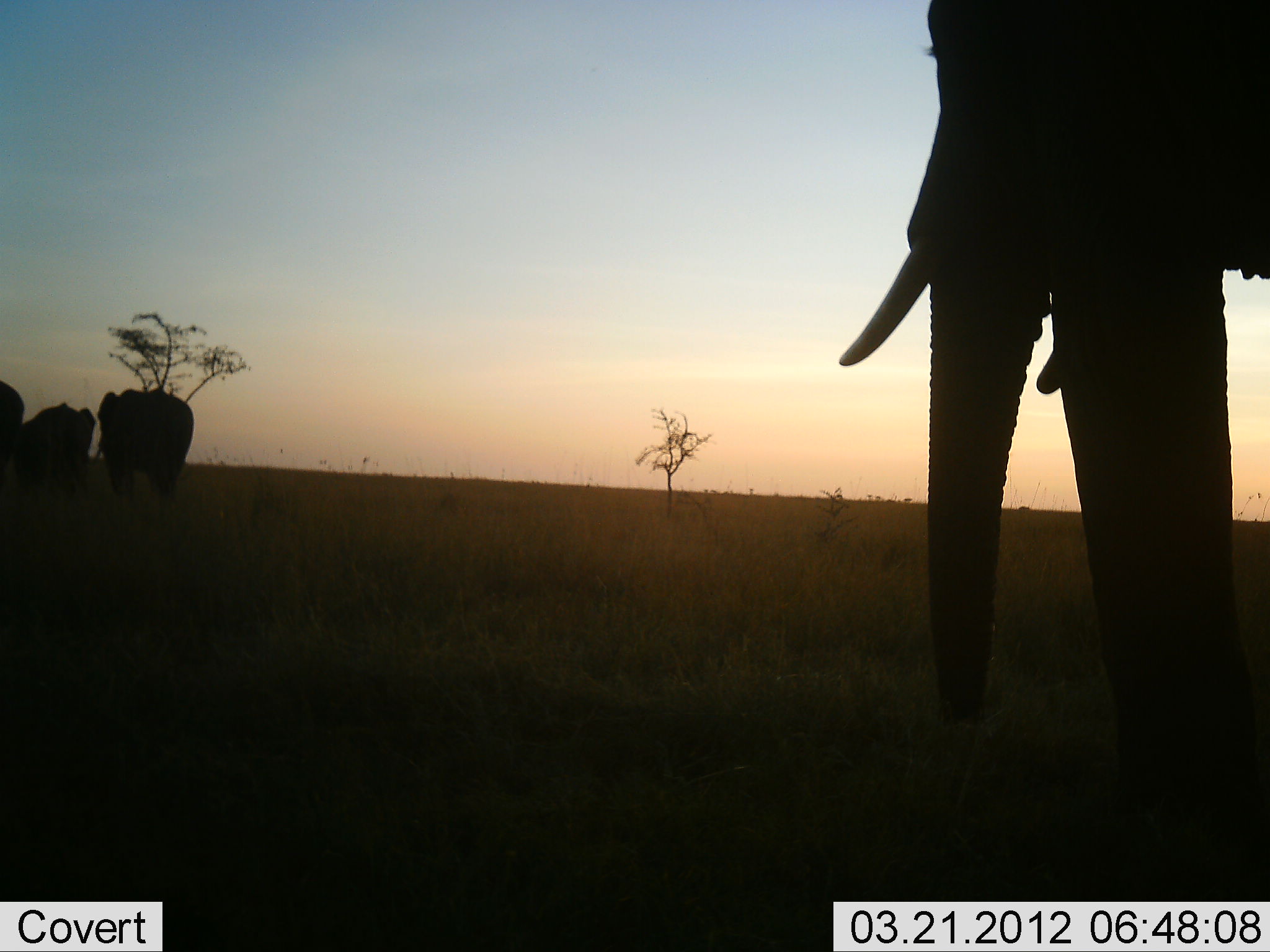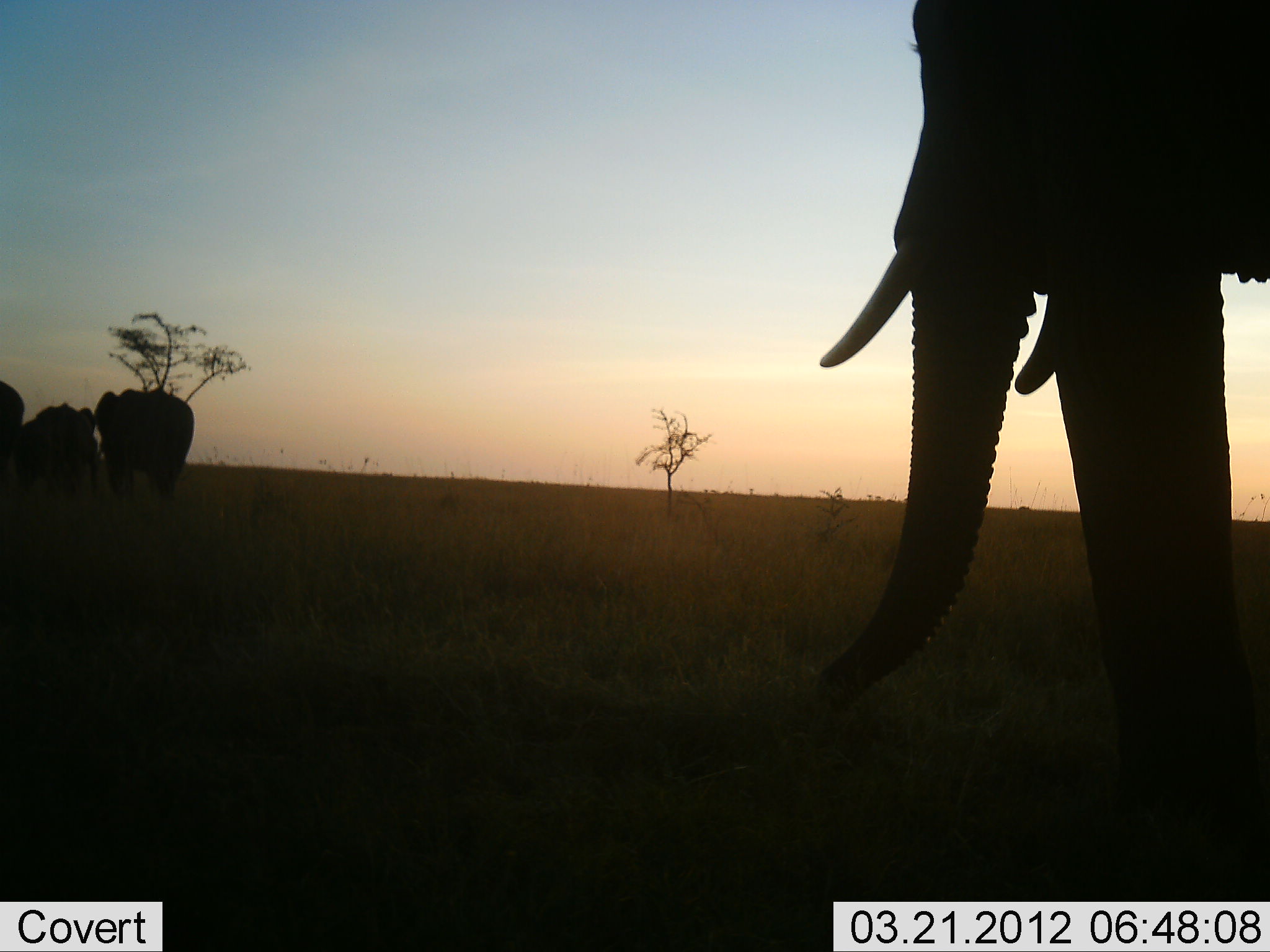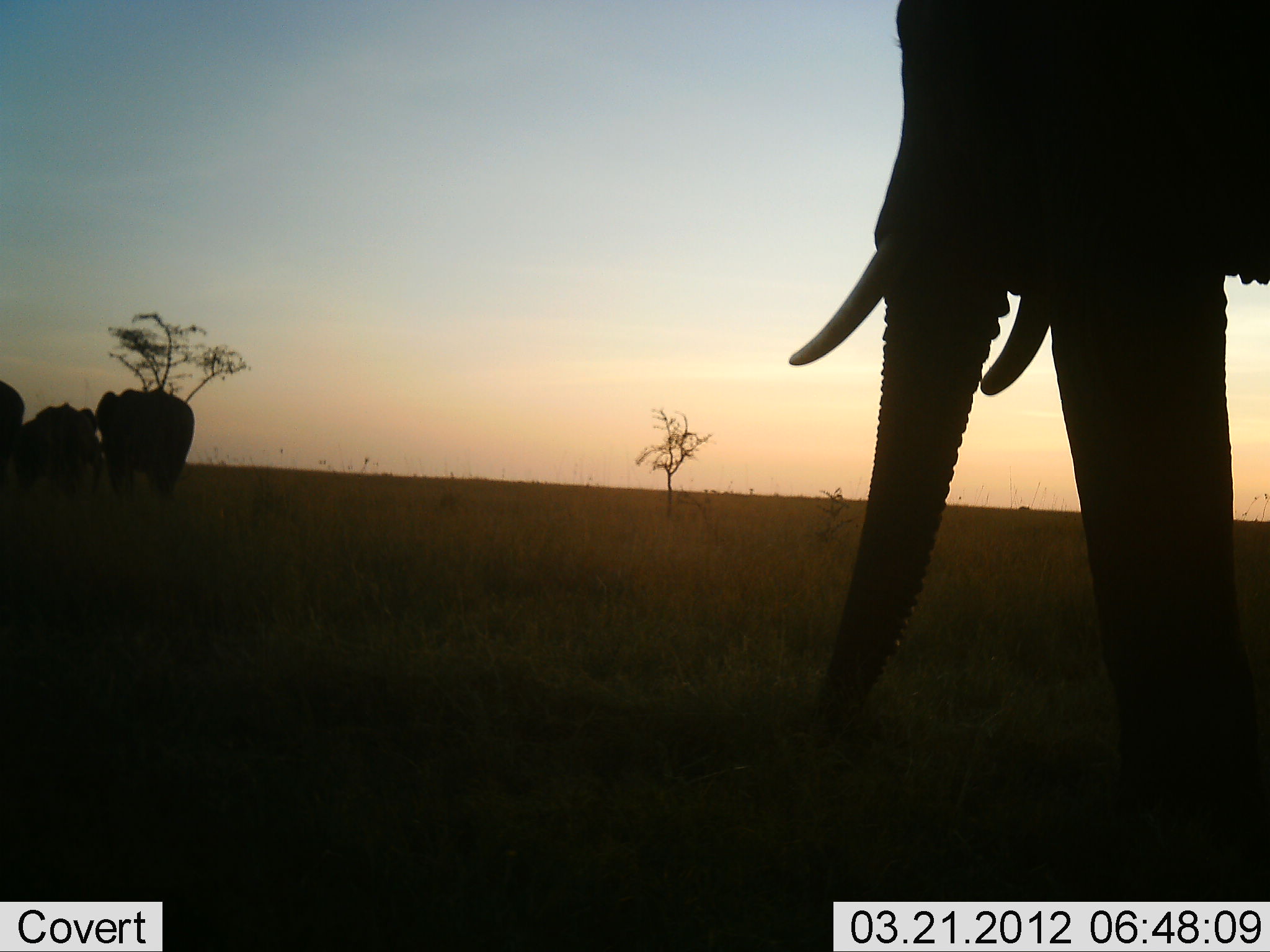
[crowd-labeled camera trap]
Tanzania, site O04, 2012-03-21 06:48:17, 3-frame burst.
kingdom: Animalia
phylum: Chordata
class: Mammalia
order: Proboscidea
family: Elephantidae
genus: Loxodonta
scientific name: Loxodonta africana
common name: african bush elephant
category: elephant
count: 4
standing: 81%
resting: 0%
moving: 22%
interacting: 0%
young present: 0%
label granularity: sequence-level